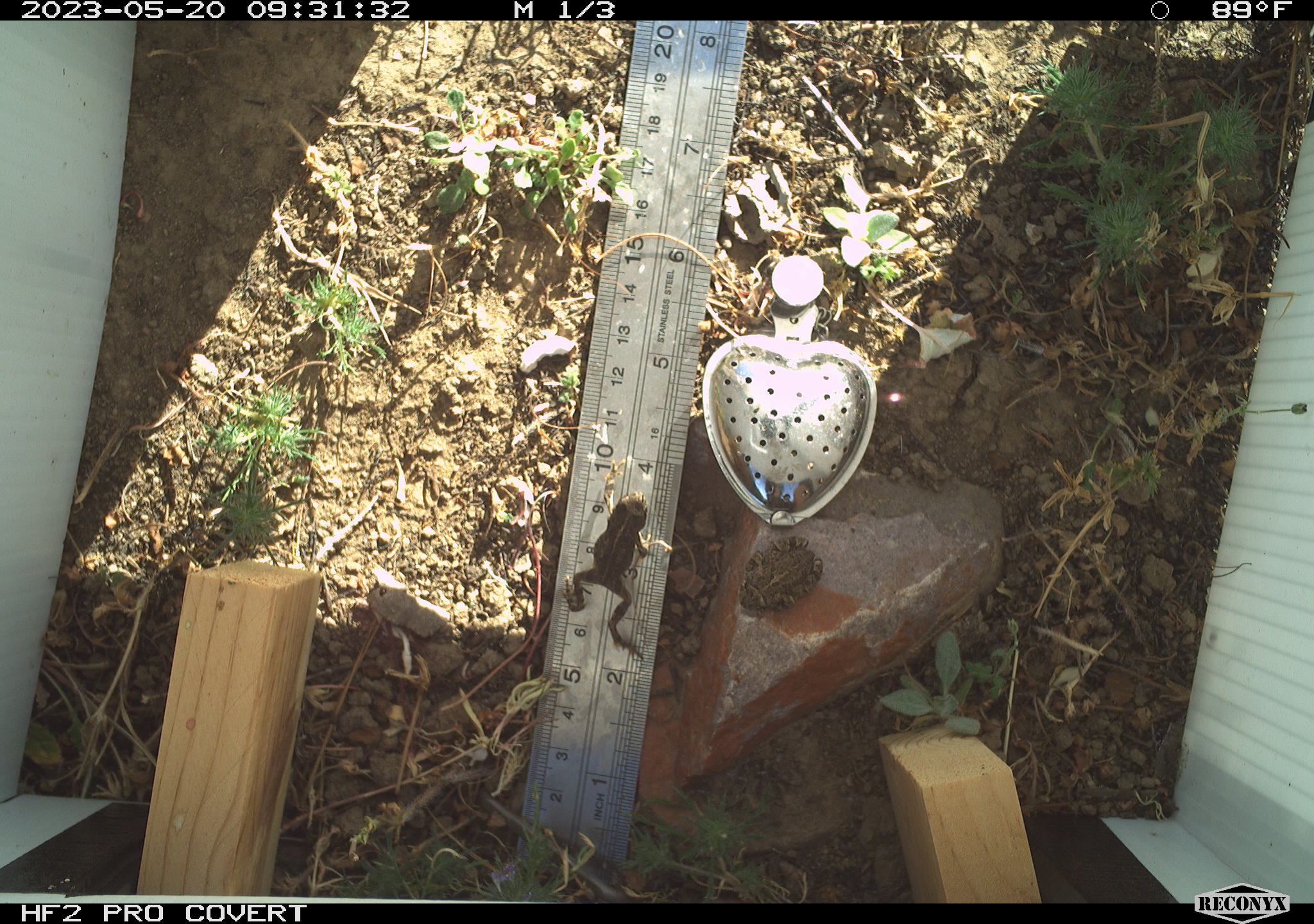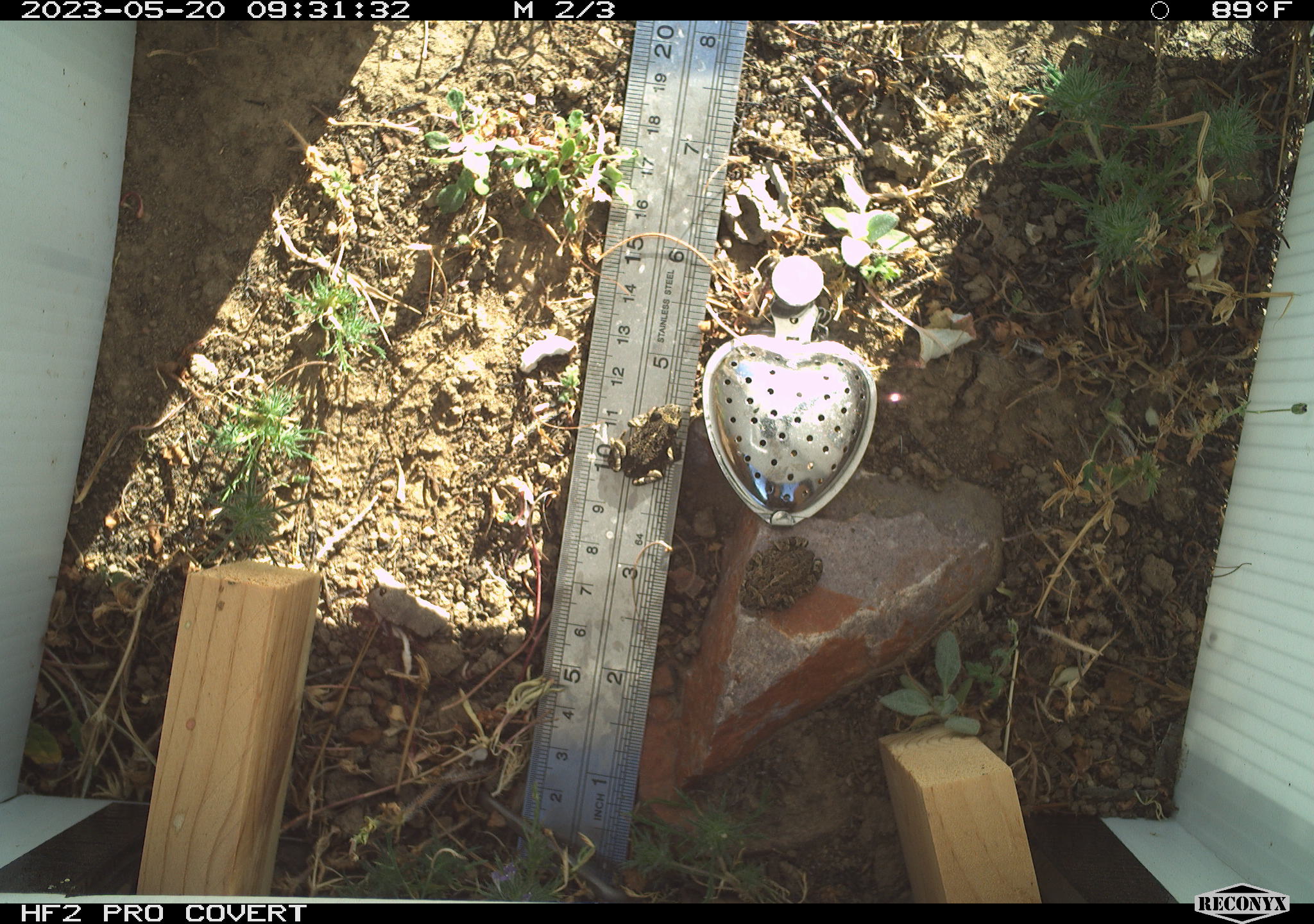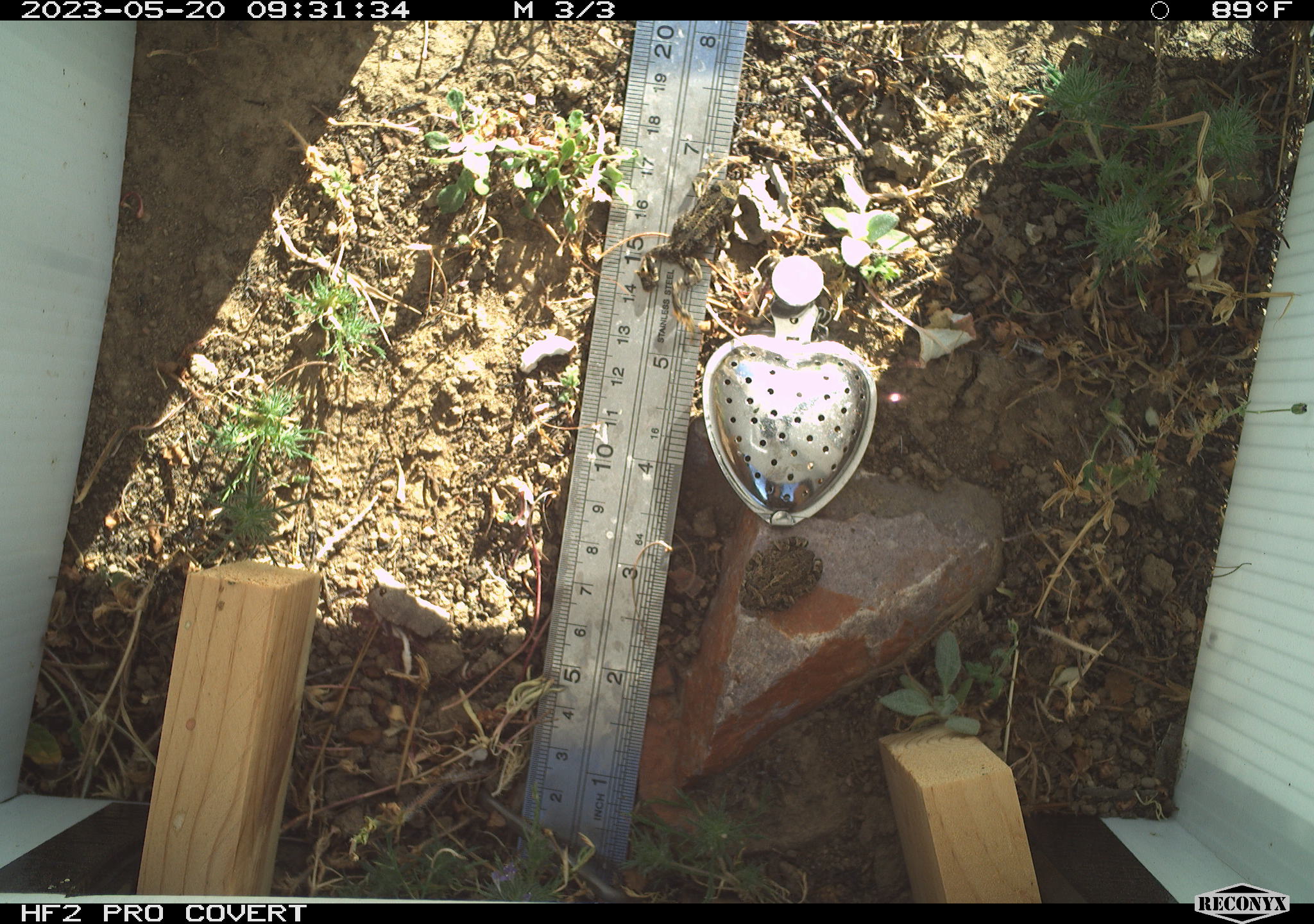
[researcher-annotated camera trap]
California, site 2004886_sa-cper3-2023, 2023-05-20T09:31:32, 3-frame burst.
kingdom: Animalia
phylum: Chordata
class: Amphibia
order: Anura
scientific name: Anura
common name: frogs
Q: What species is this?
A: Frogs (Anura).